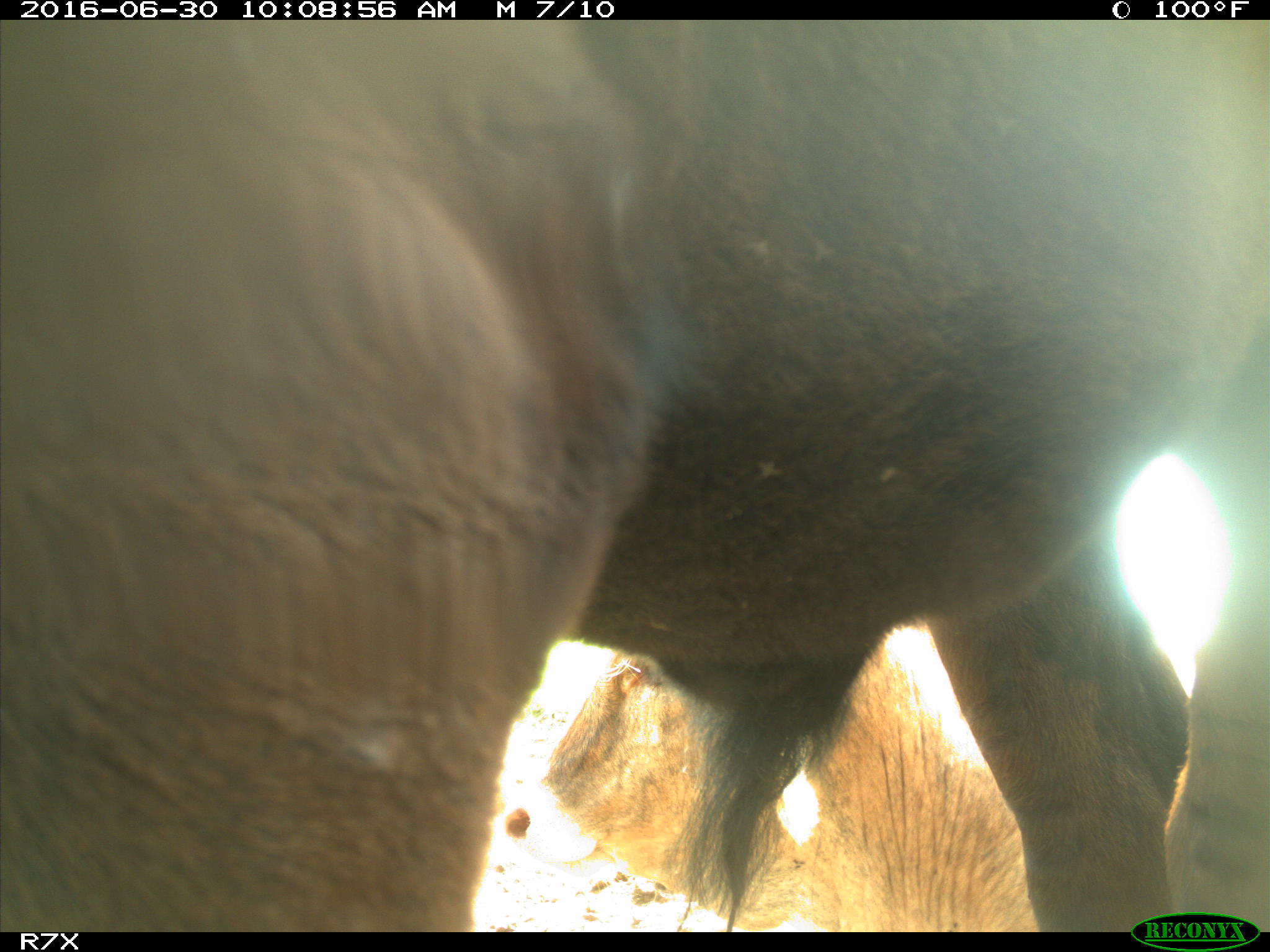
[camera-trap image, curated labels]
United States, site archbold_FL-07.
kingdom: Animalia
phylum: Chordata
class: Mammalia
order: Artiodactyla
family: Bovidae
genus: Bos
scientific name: Bos taurus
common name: domestic cow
Bos taurus (domestic cow).